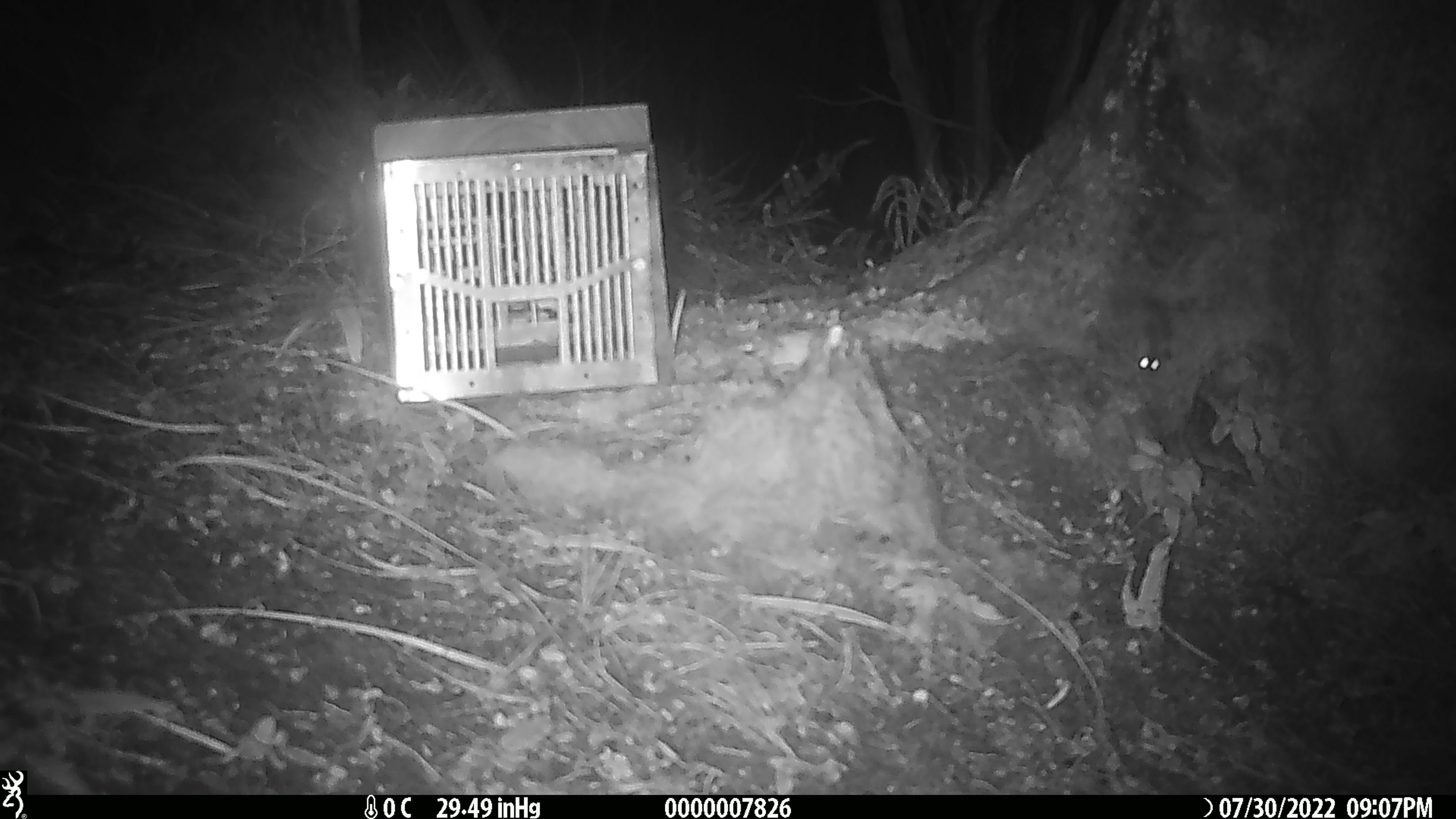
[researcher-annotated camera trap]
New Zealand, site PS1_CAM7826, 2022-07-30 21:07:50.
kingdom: Animalia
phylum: Chordata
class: Mammalia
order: Rodentia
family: Muridae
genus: Mus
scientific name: Mus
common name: mouse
Mouse (Mus).